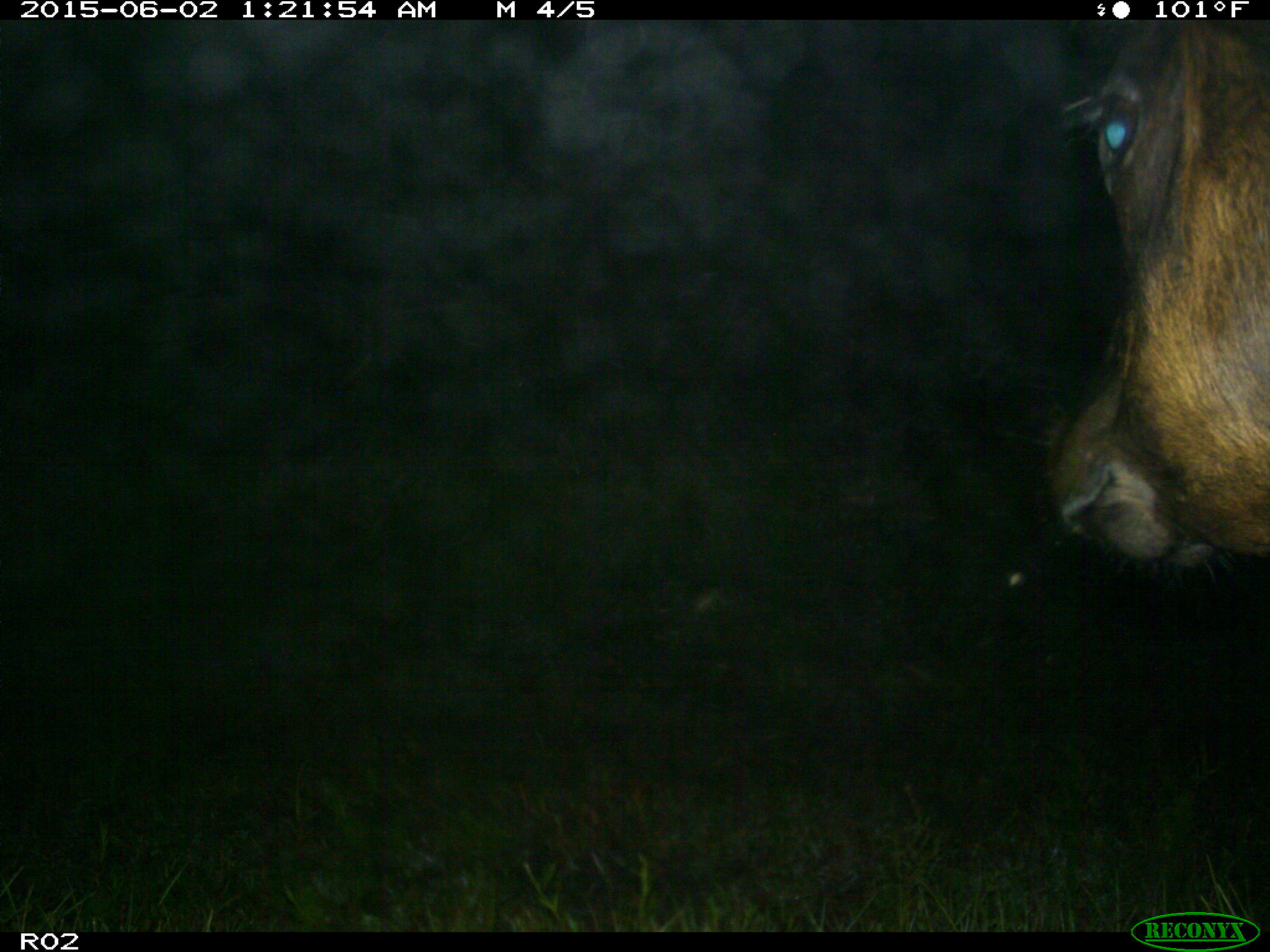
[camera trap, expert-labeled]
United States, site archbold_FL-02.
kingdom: Animalia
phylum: Chordata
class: Mammalia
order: Artiodactyla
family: Bovidae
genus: Bos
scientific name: Bos taurus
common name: domestic cow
Bos taurus (domestic cow).